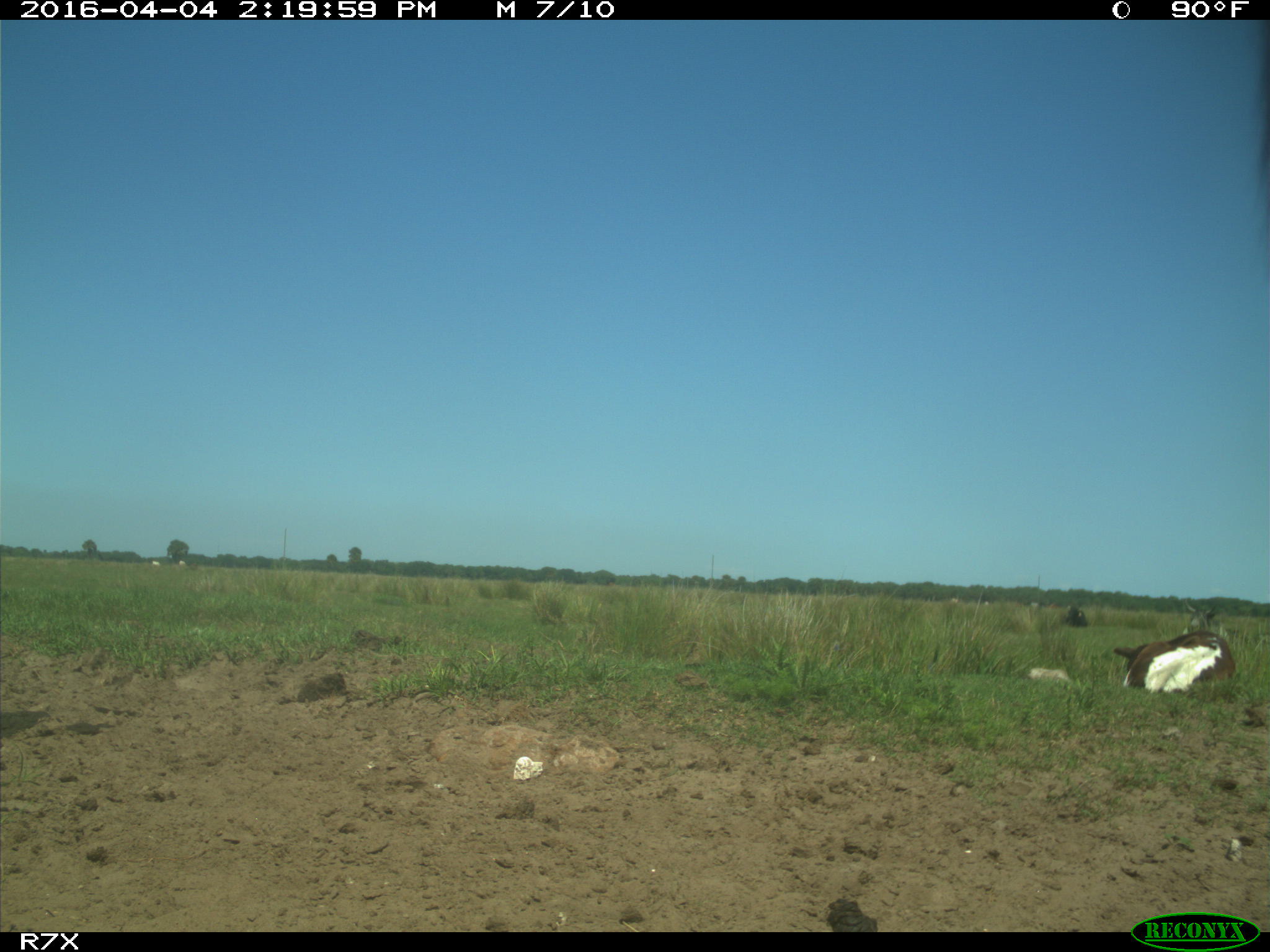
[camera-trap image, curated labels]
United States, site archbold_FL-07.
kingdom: Animalia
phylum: Chordata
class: Mammalia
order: Artiodactyla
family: Bovidae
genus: Bos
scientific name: Bos taurus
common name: domestic cow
Bos taurus (domestic cow).